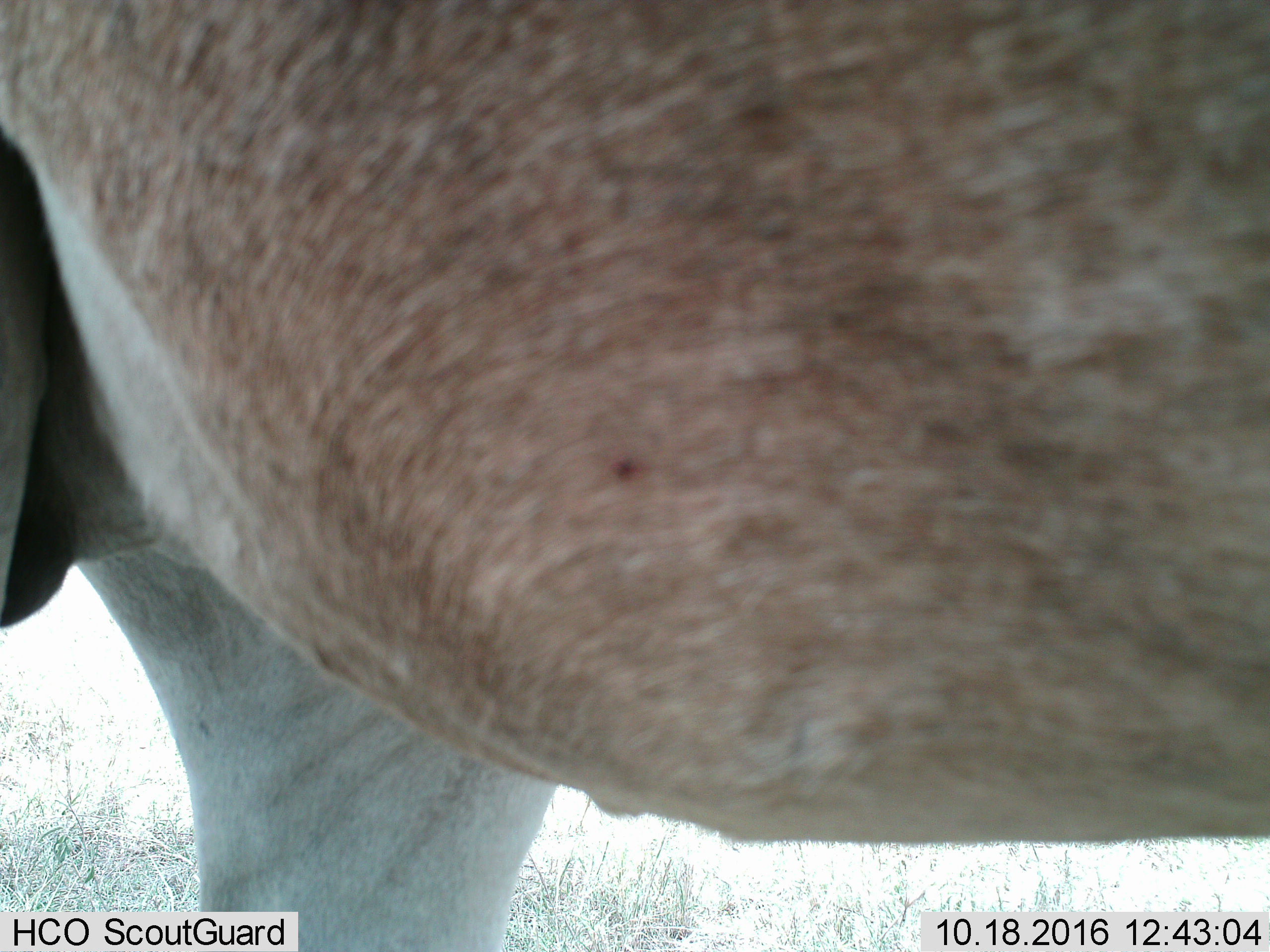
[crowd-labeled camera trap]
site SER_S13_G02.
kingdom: Animalia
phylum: Chordata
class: Mammalia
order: Artiodactyla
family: Bovidae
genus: Alcelaphus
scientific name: Alcelaphus buselaphus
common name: hartebeest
Hartebeest (Alcelaphus buselaphus), count 1. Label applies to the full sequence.